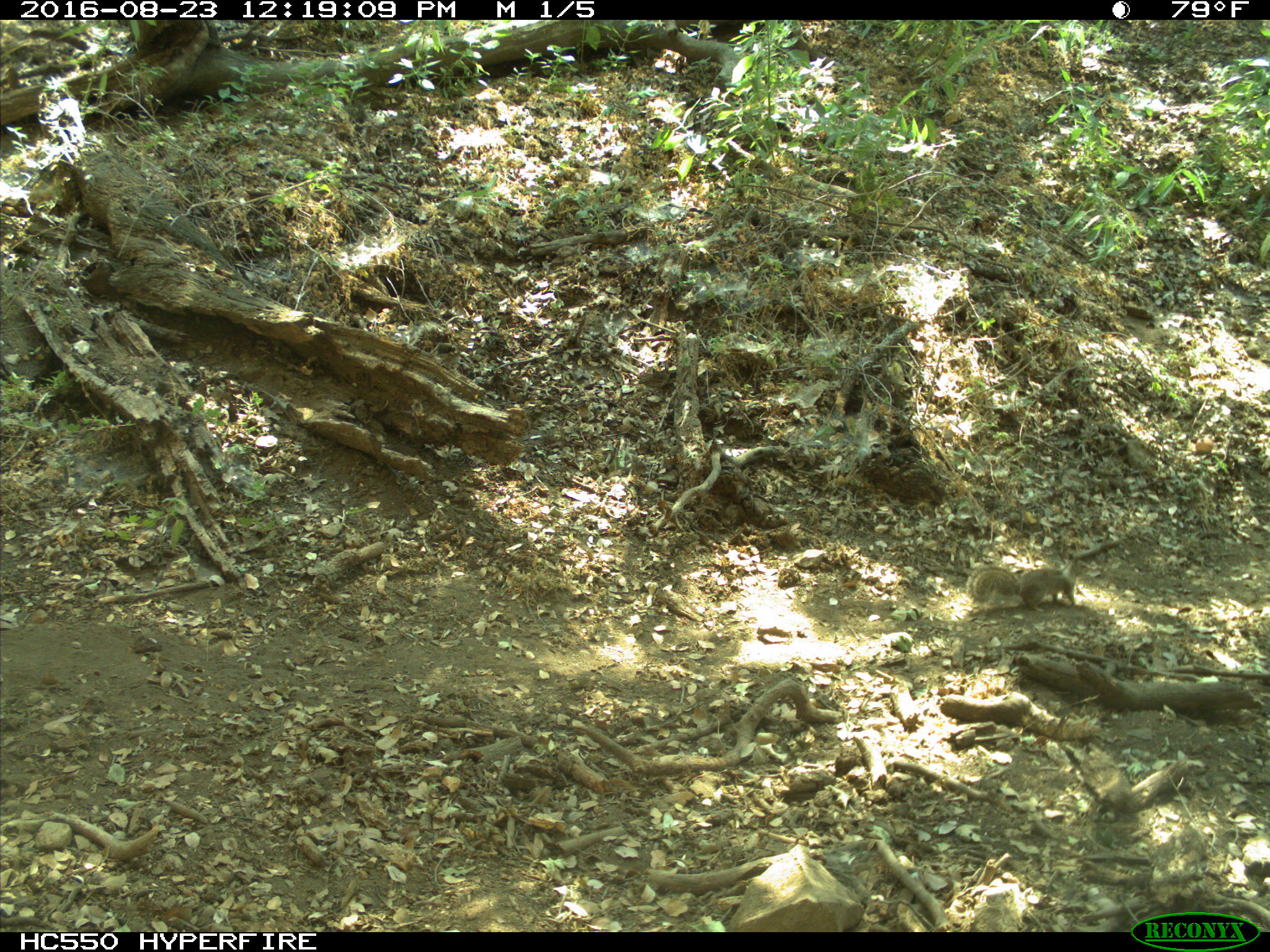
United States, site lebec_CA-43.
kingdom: Animalia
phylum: Chordata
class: Mammalia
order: Rodentia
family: Sciuridae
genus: Otospermophilus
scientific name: Otospermophilus beecheyi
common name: california ground squirrel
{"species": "Otospermophilus beecheyi (california ground squirrel)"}